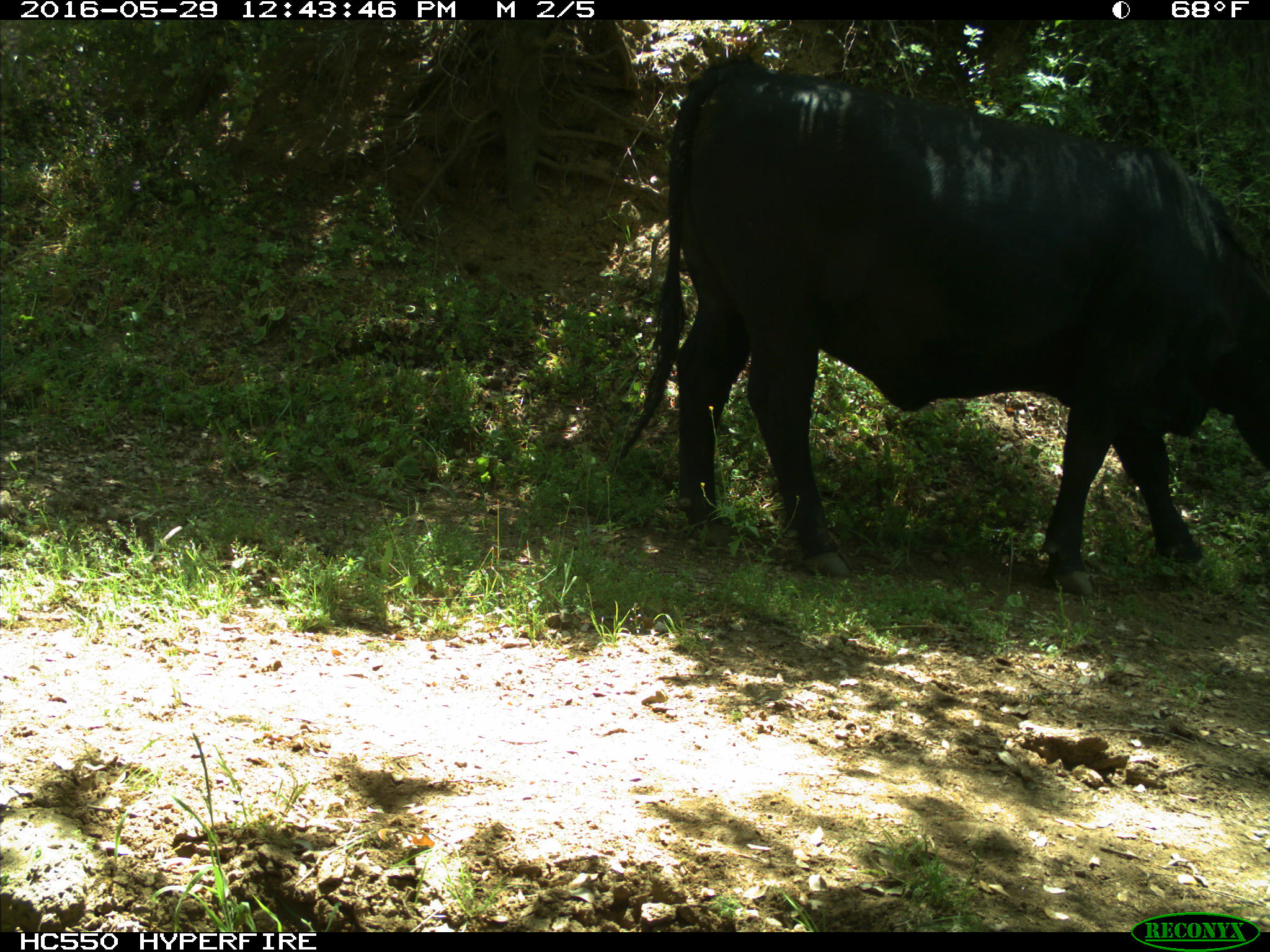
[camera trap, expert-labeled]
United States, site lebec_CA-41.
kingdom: Animalia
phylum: Chordata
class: Mammalia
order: Artiodactyla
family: Bovidae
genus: Bos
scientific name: Bos taurus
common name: domestic cow